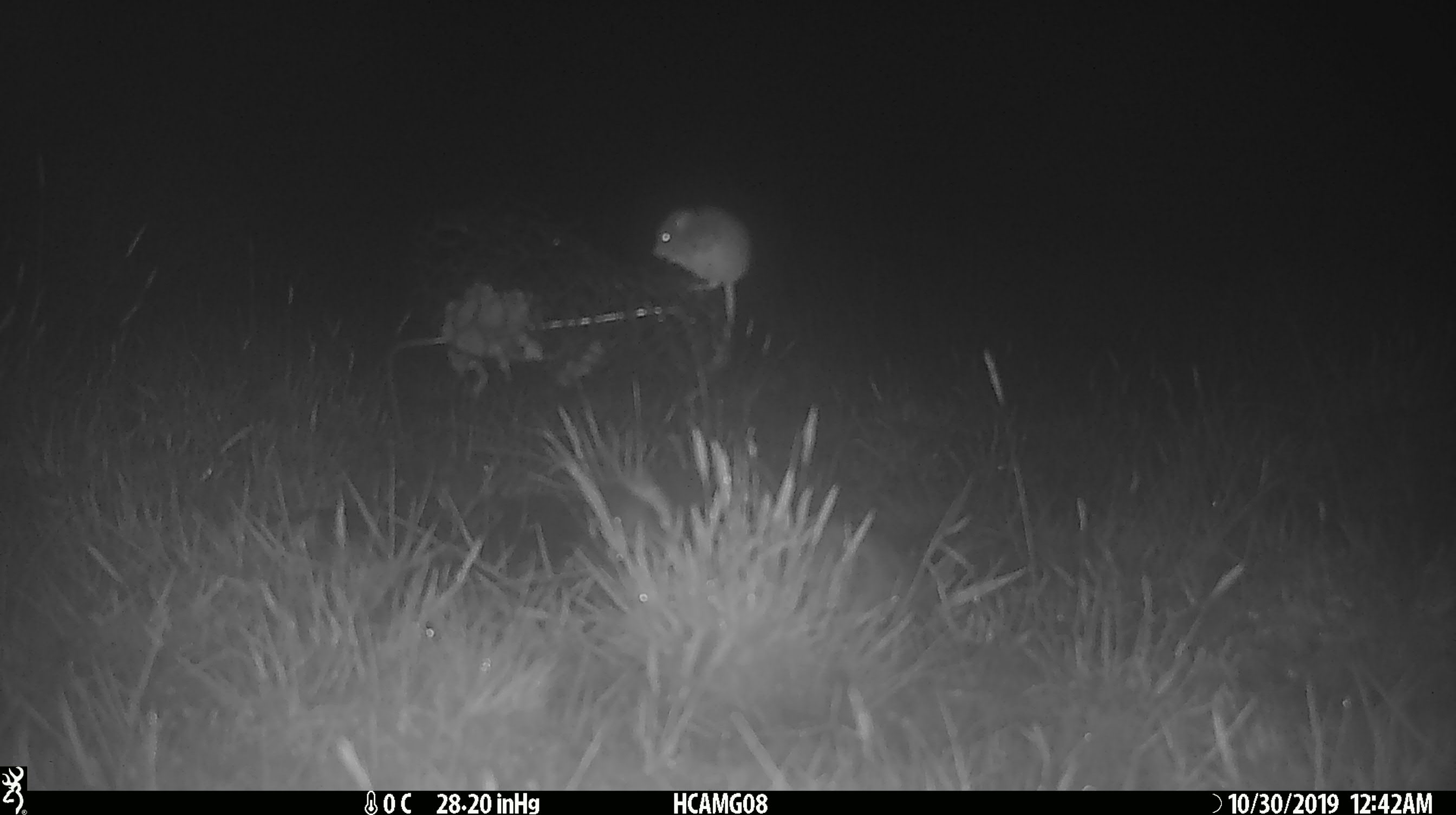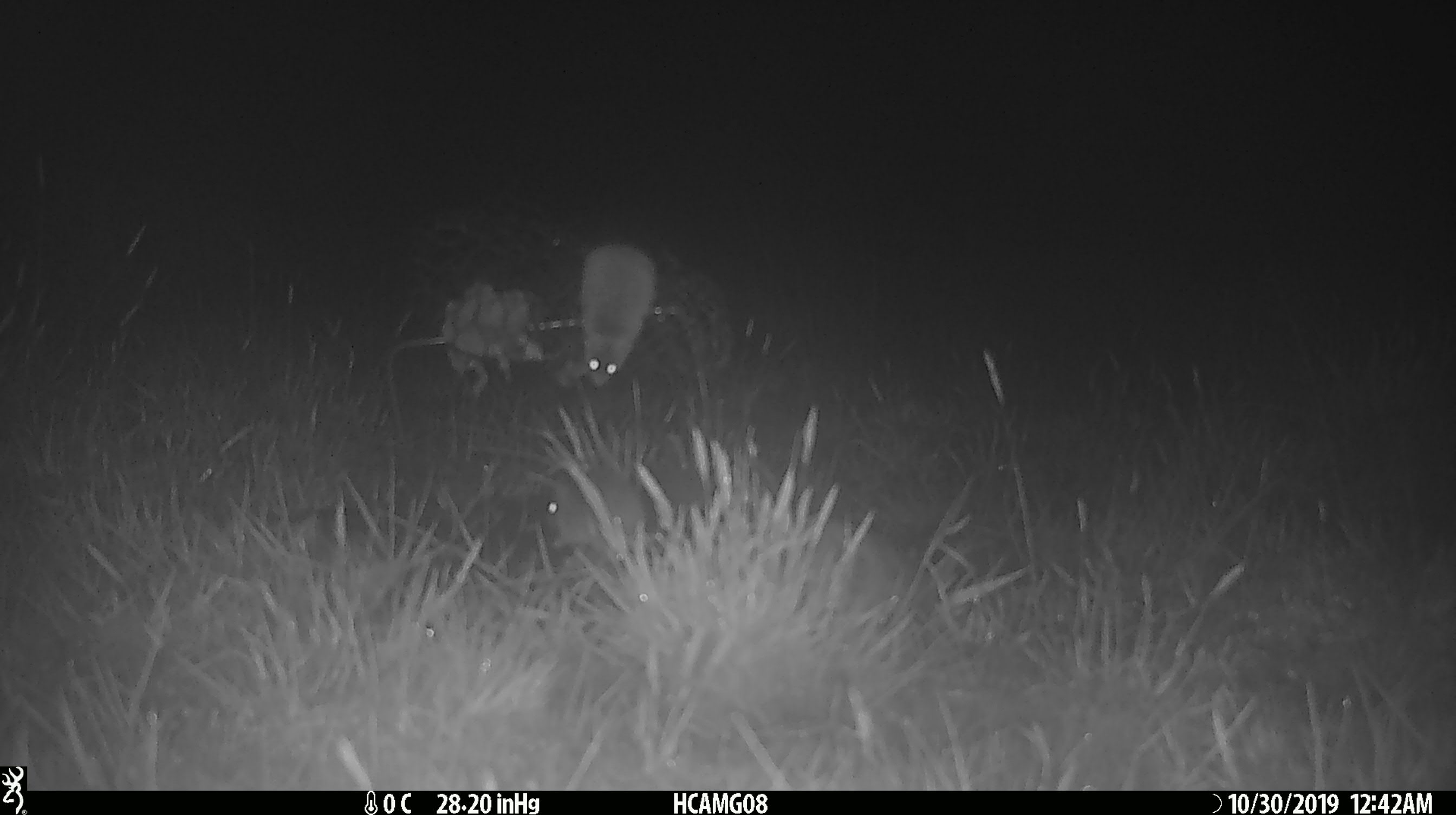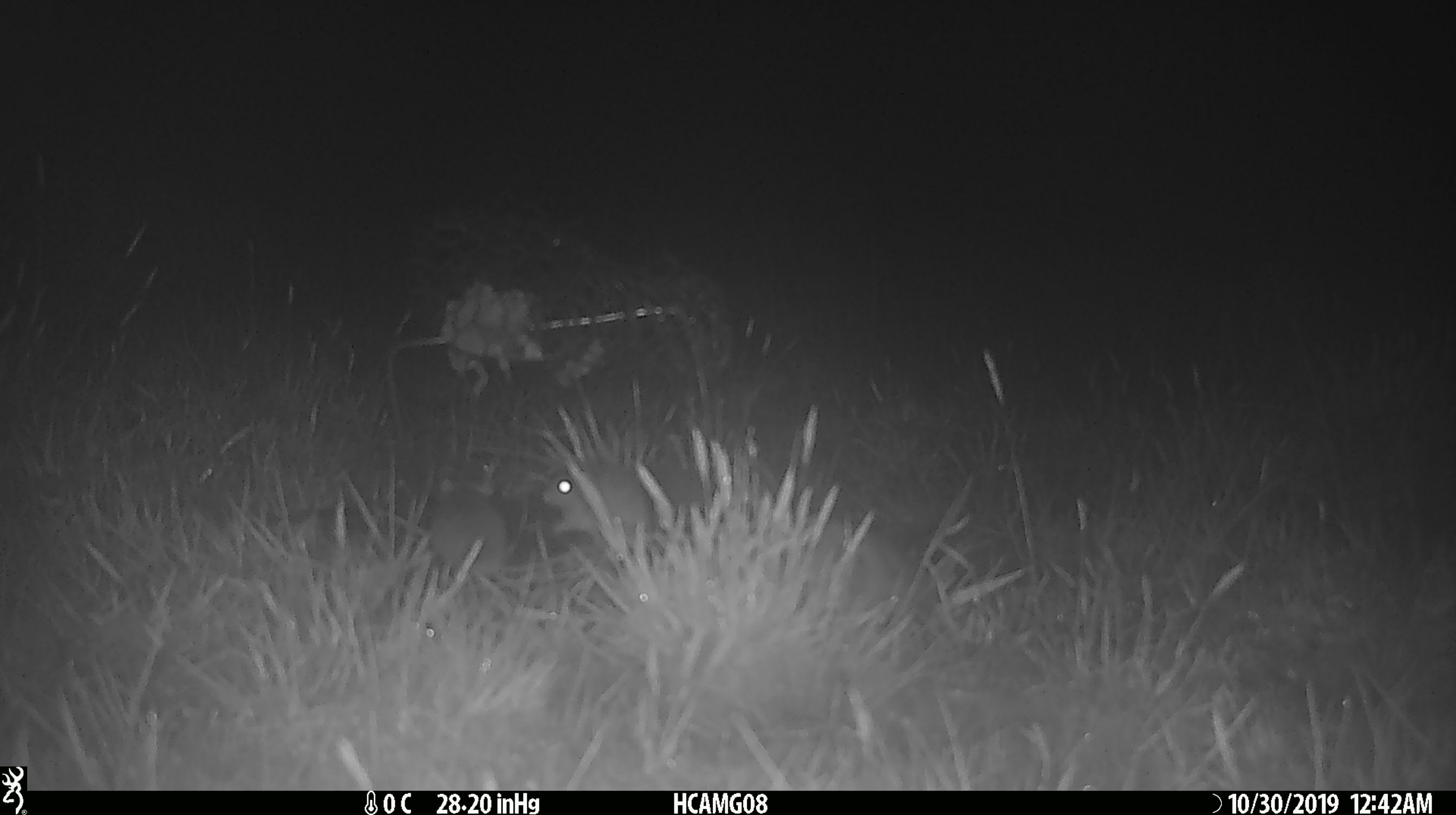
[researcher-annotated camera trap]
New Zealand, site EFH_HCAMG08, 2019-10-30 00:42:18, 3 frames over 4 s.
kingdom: Animalia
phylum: Chordata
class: Mammalia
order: Rodentia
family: Muridae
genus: Mus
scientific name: Mus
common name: mouse